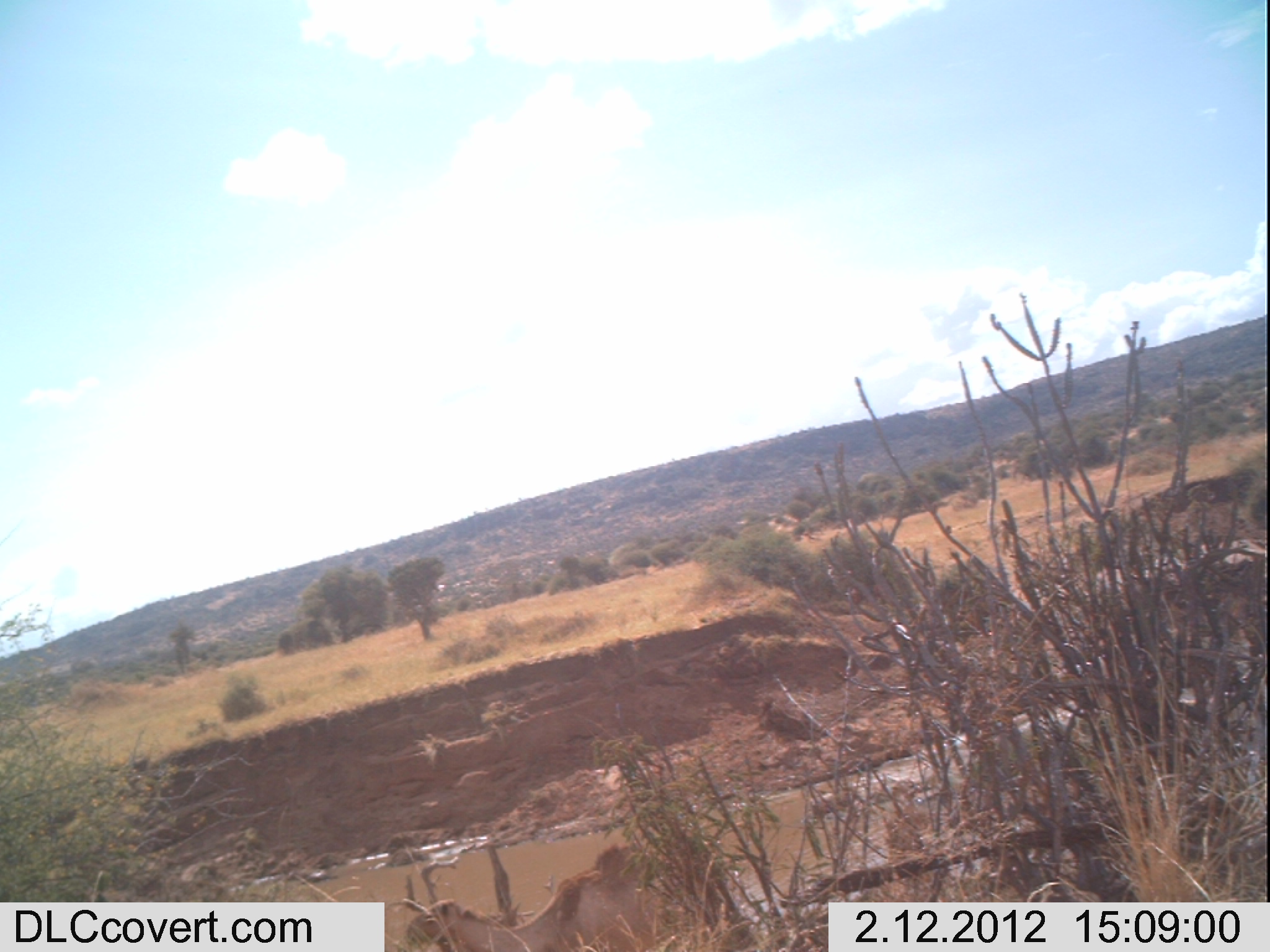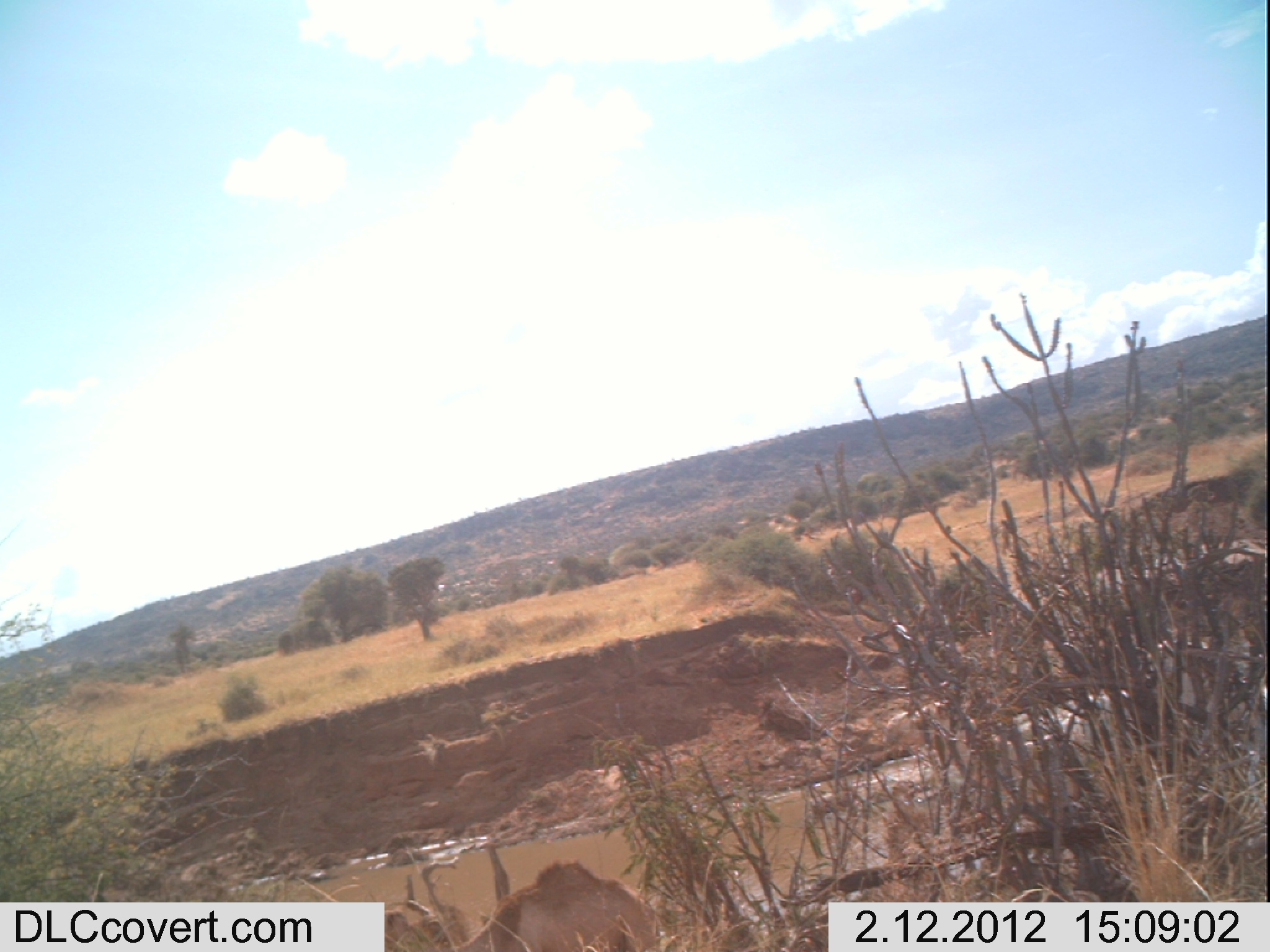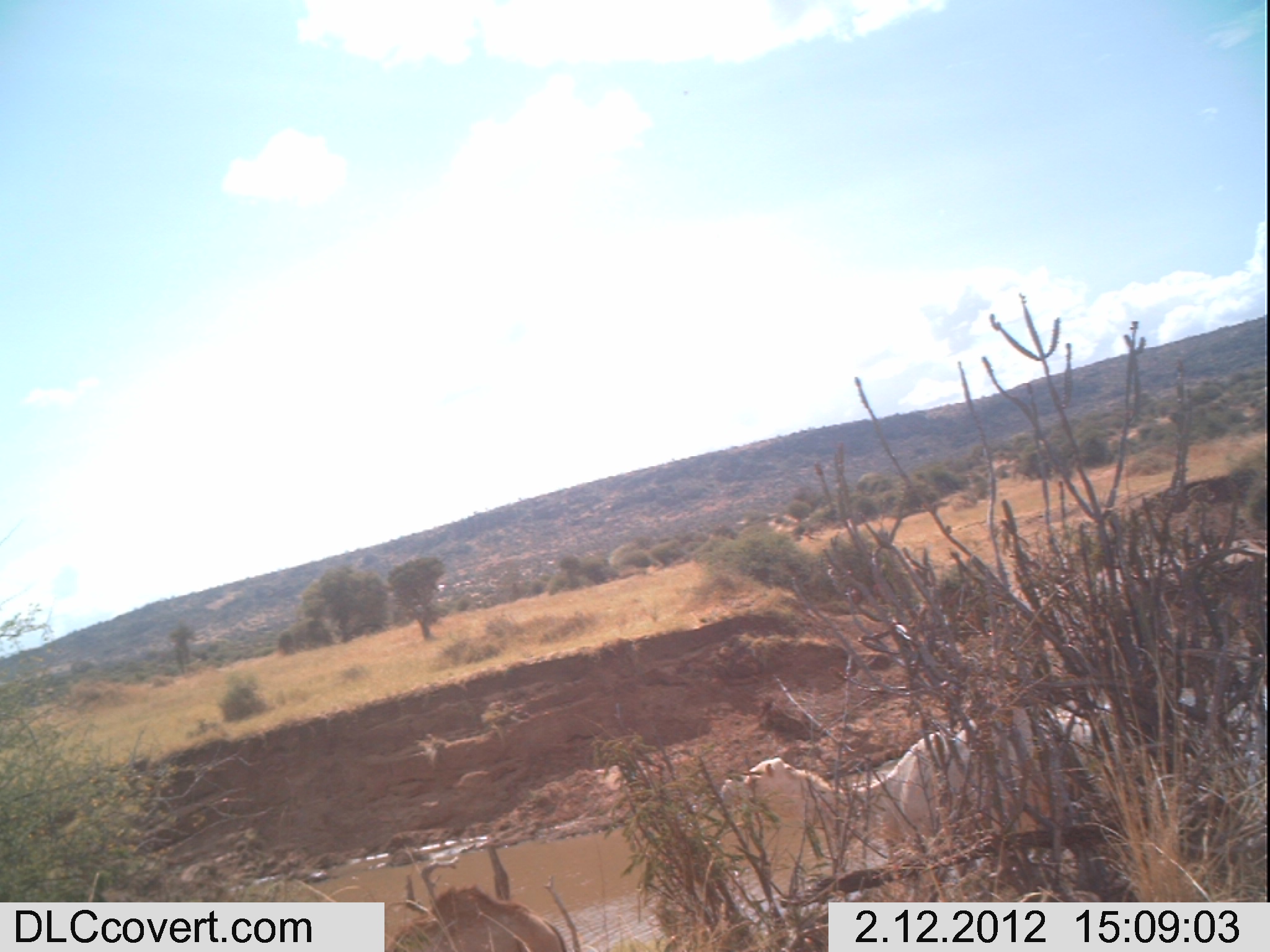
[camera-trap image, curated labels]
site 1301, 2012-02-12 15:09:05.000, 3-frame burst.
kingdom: Animalia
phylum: Chordata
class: Mammalia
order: Artiodactyla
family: Camelidae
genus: Camelus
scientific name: Camelus dromedarius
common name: dromedary camel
Camelus dromedarius (dromedary camel), count 1.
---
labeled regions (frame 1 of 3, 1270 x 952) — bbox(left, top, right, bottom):
camelus dromedarius: bbox(401, 838, 664, 952)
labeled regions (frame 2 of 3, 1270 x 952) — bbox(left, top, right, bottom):
camelus dromedarius: bbox(882, 675, 1143, 811); bbox(368, 855, 658, 952)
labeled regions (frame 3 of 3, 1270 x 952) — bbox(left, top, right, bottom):
camelus dromedarius: bbox(717, 690, 1143, 866); bbox(382, 885, 569, 952)